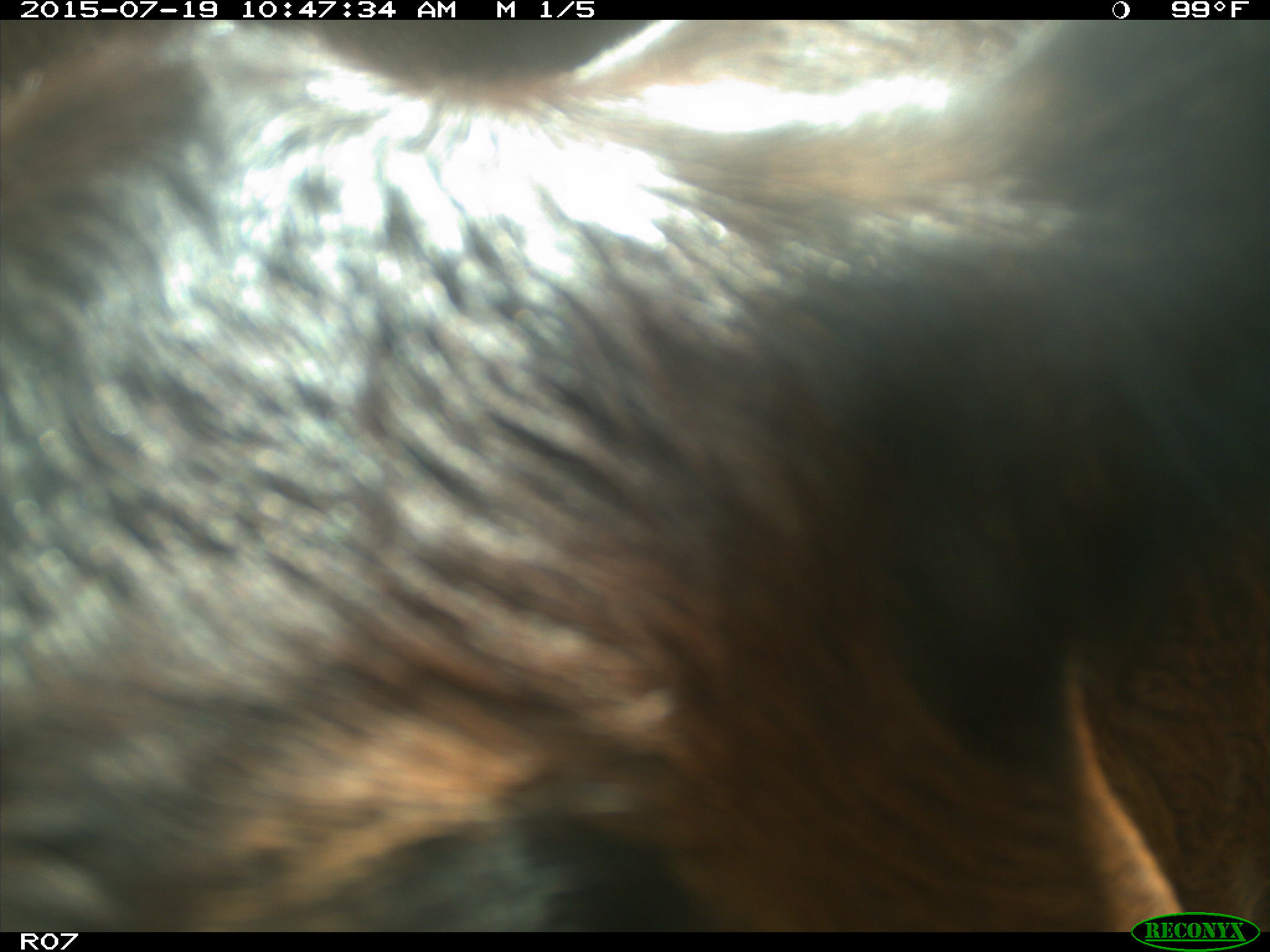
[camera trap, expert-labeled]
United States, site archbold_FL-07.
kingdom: Animalia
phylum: Chordata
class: Mammalia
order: Artiodactyla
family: Bovidae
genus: Bos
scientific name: Bos taurus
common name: domestic cow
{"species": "Bos taurus (domestic cow)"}